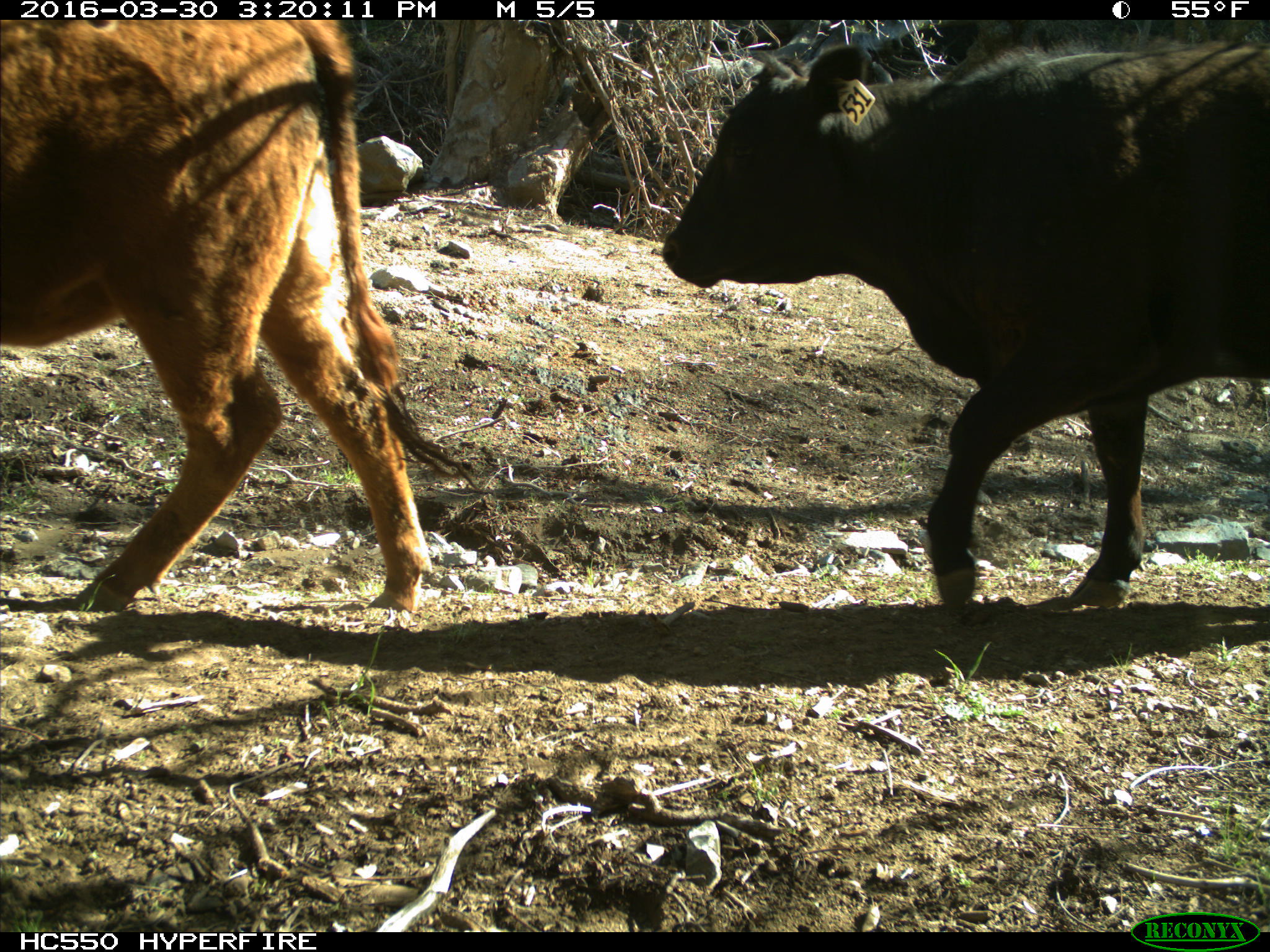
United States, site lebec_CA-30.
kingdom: Animalia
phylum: Chordata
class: Mammalia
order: Artiodactyla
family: Bovidae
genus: Bos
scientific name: Bos taurus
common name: domestic cow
Bos taurus (domestic cow).